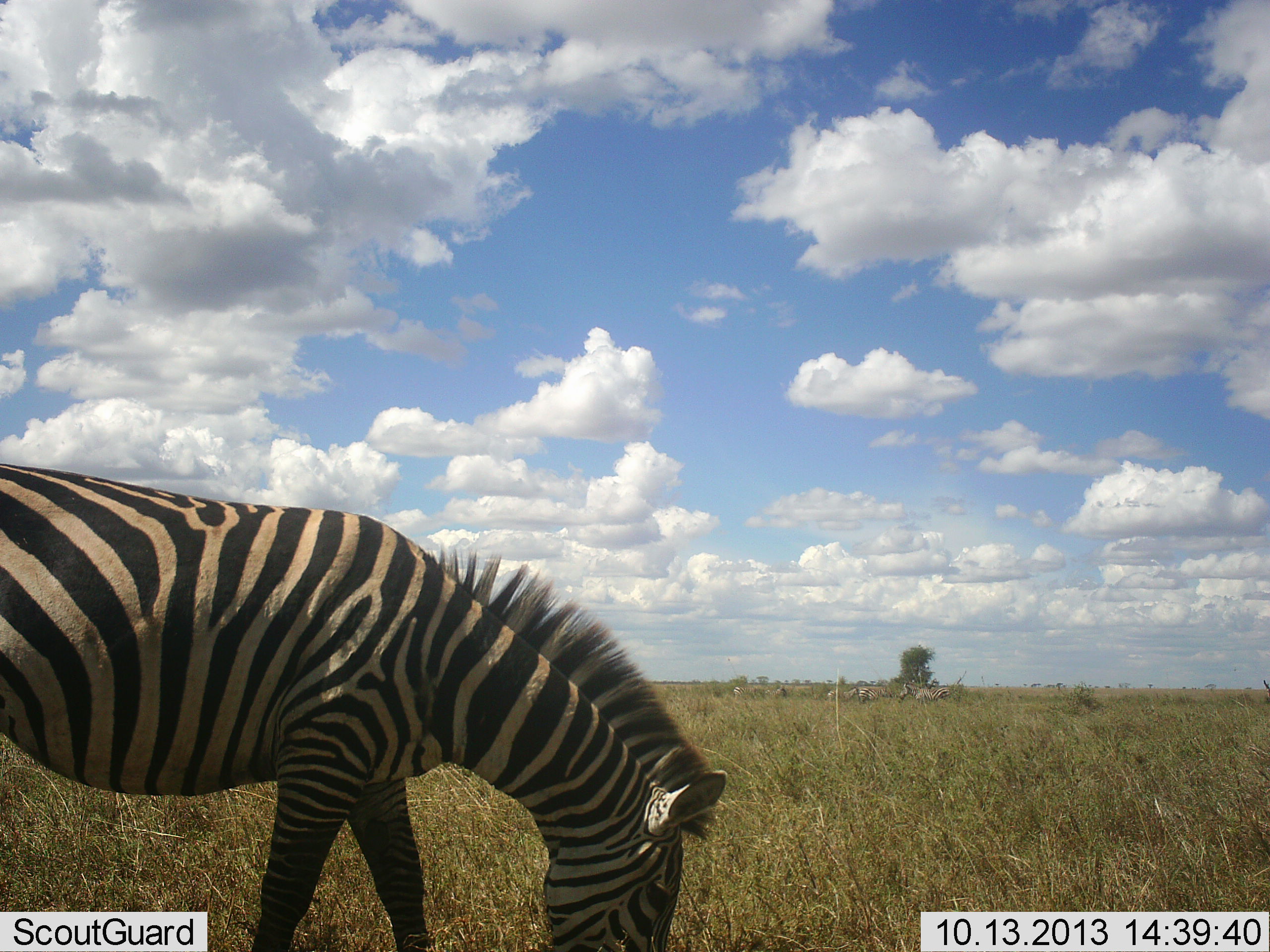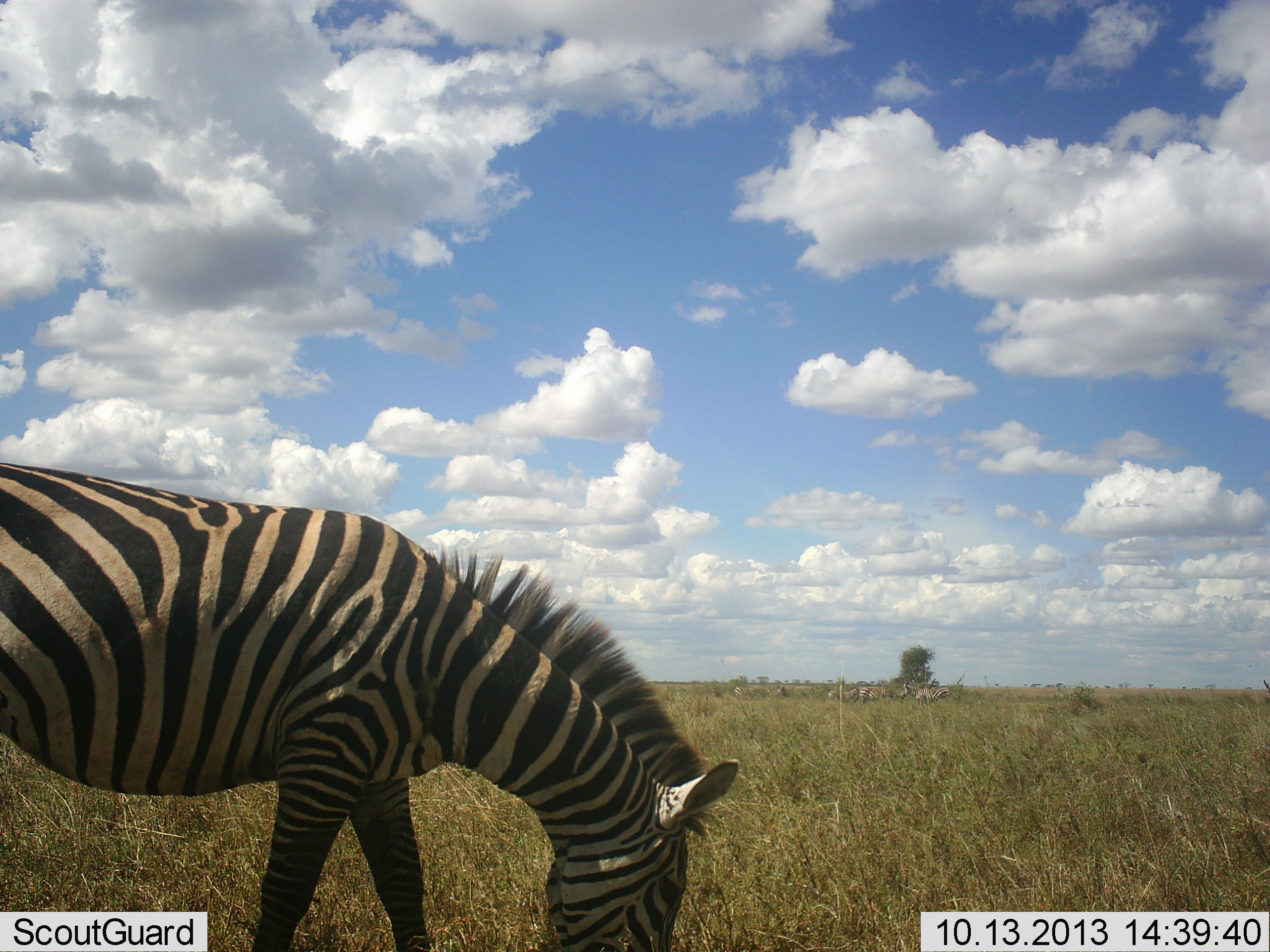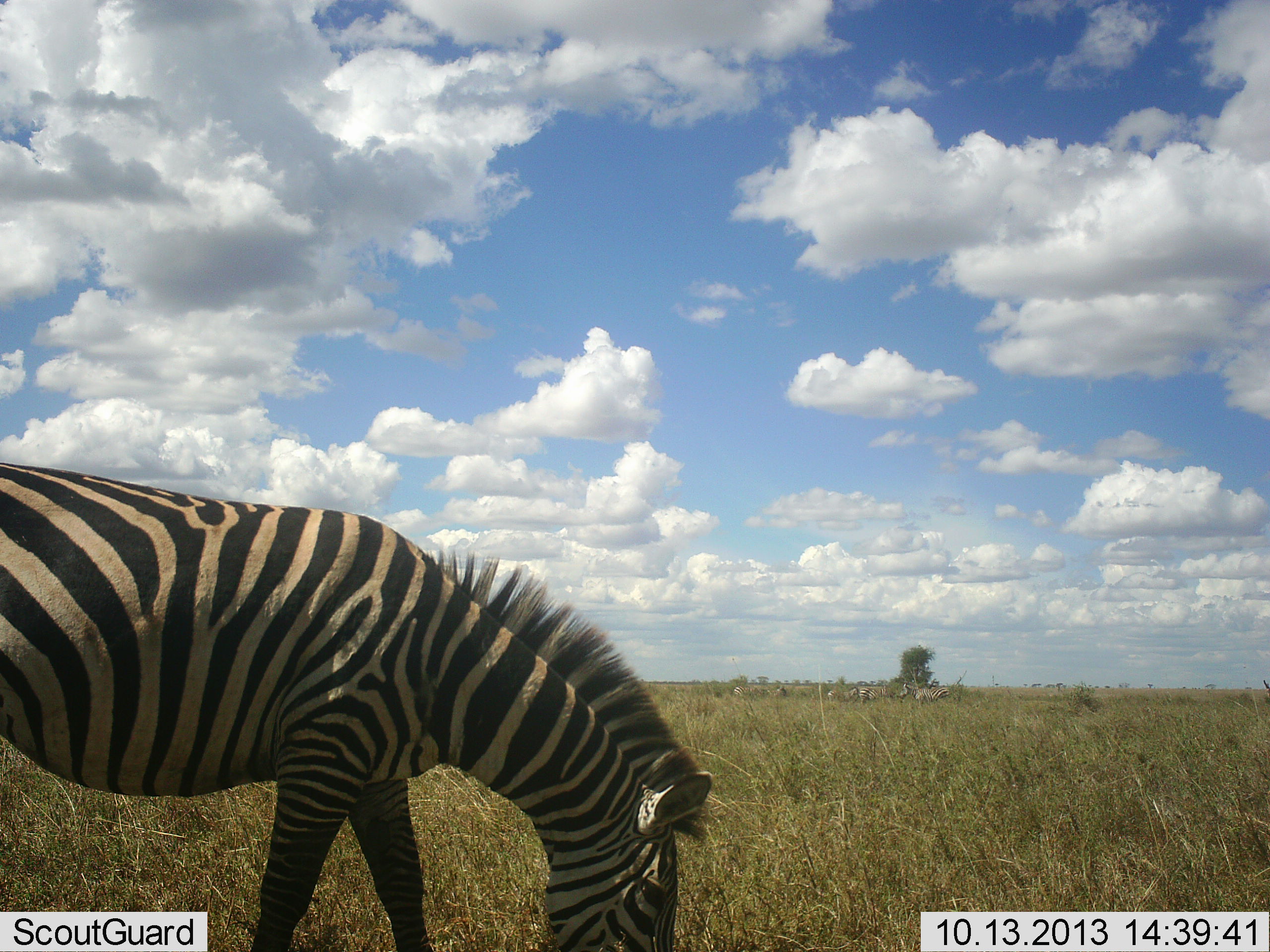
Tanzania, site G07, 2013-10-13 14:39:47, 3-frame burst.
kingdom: Animalia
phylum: Chordata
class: Mammalia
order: Perissodactyla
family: Equidae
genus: Equus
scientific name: Equus quagga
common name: plains zebra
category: zebra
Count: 1.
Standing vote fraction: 33%.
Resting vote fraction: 0%.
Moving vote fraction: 0%.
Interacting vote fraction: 0%.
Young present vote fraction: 0%.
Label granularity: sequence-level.